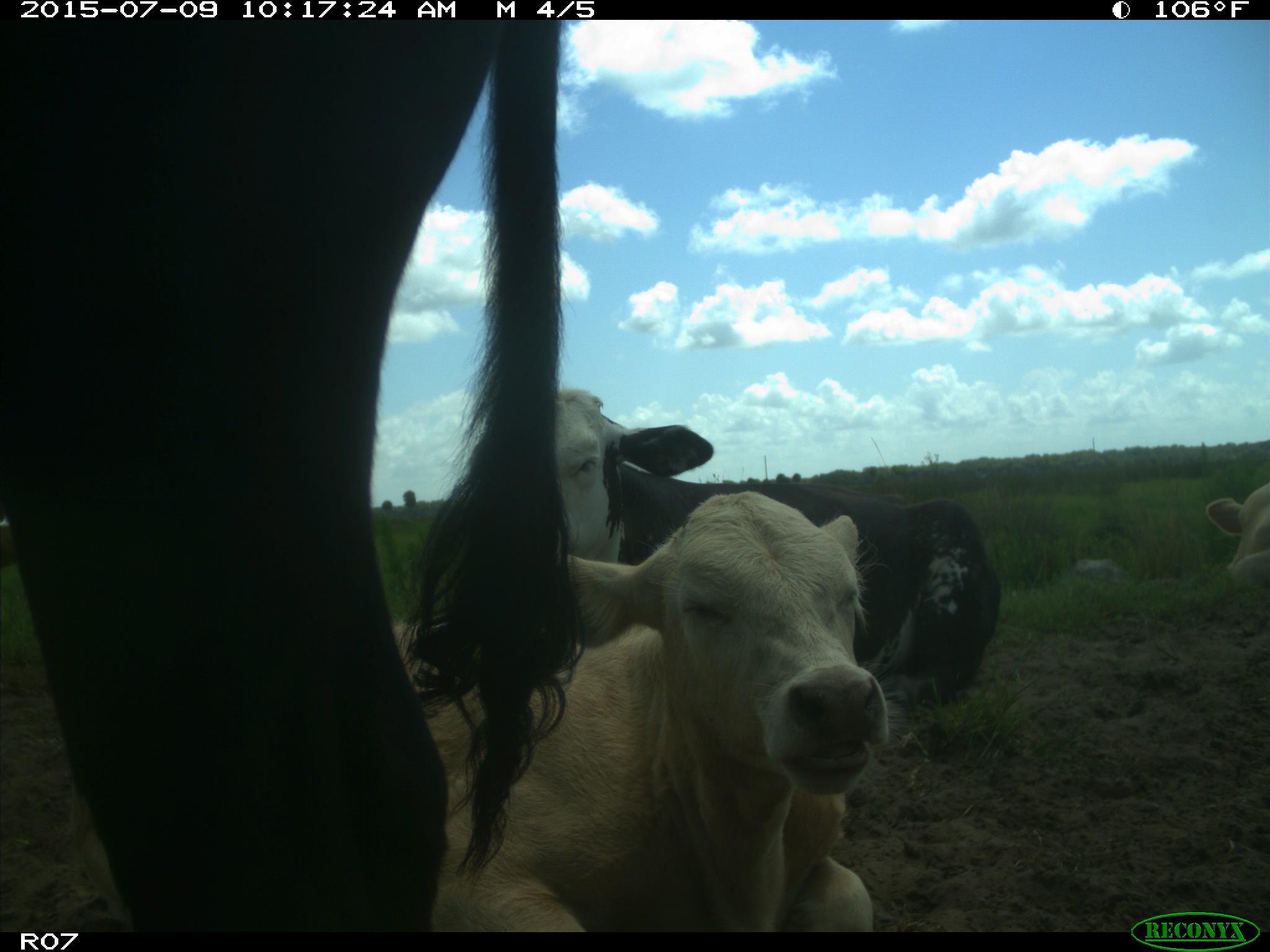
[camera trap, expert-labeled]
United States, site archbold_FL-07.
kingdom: Animalia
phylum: Chordata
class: Mammalia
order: Artiodactyla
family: Bovidae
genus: Bos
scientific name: Bos taurus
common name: domestic cow